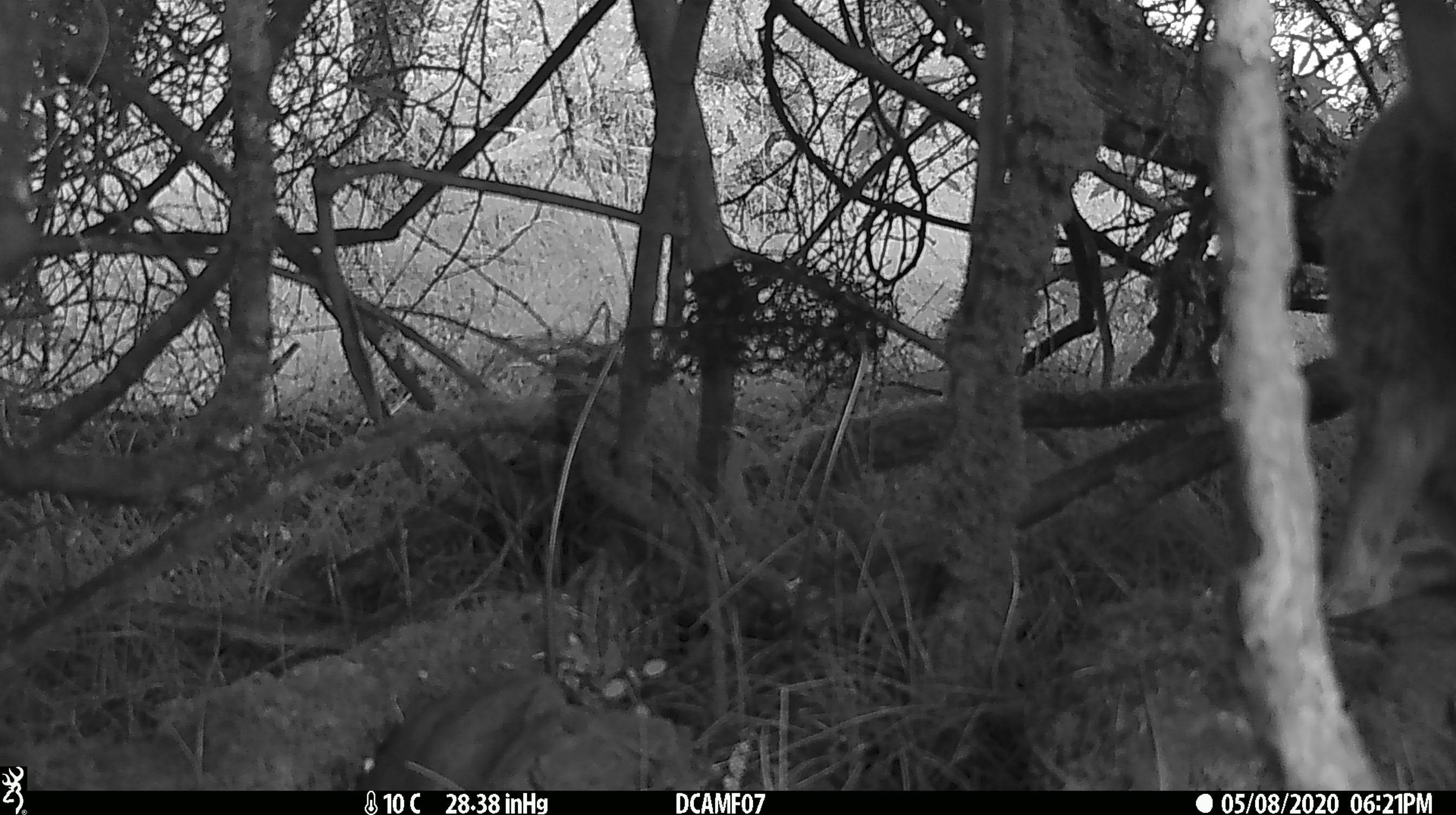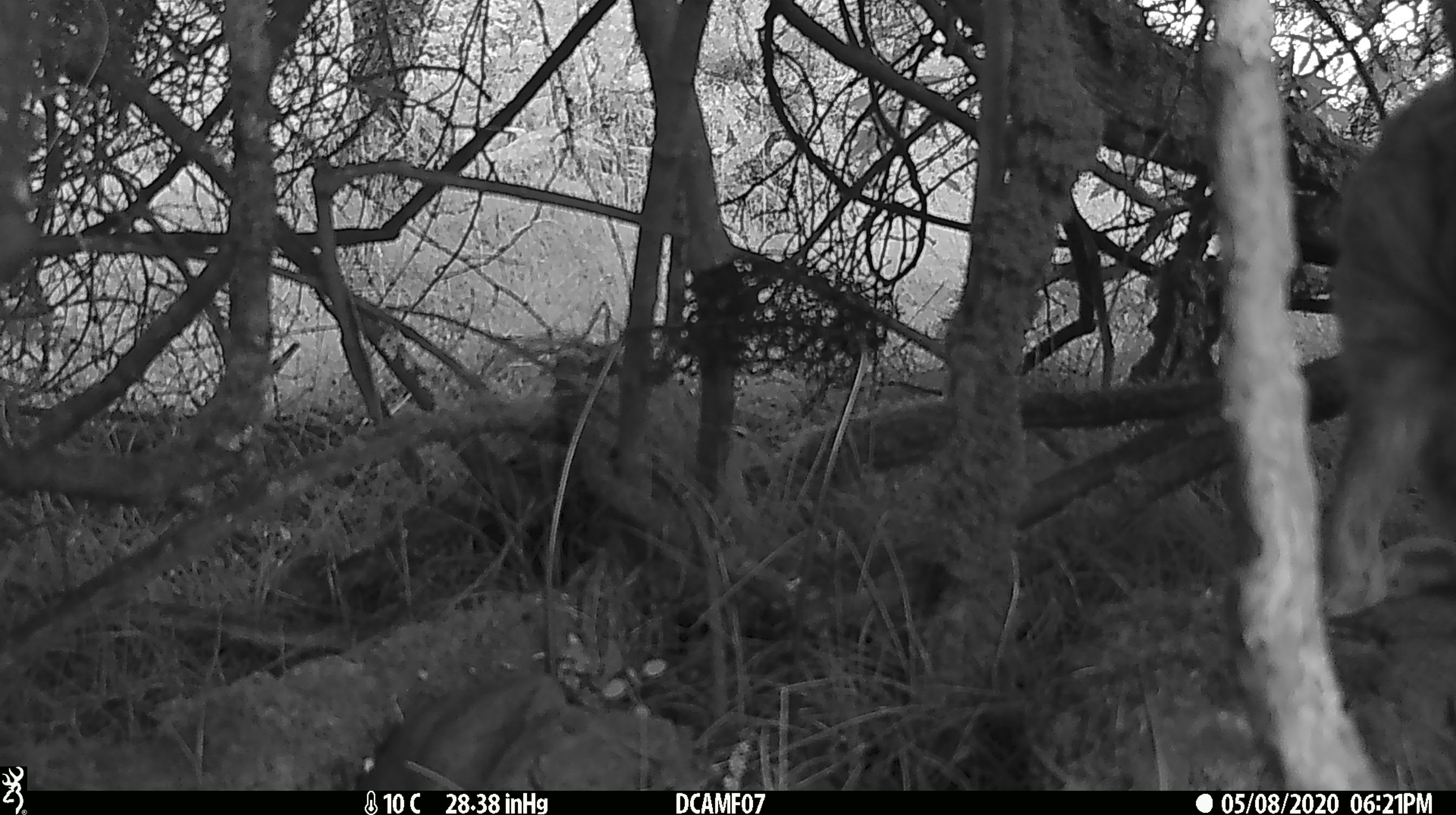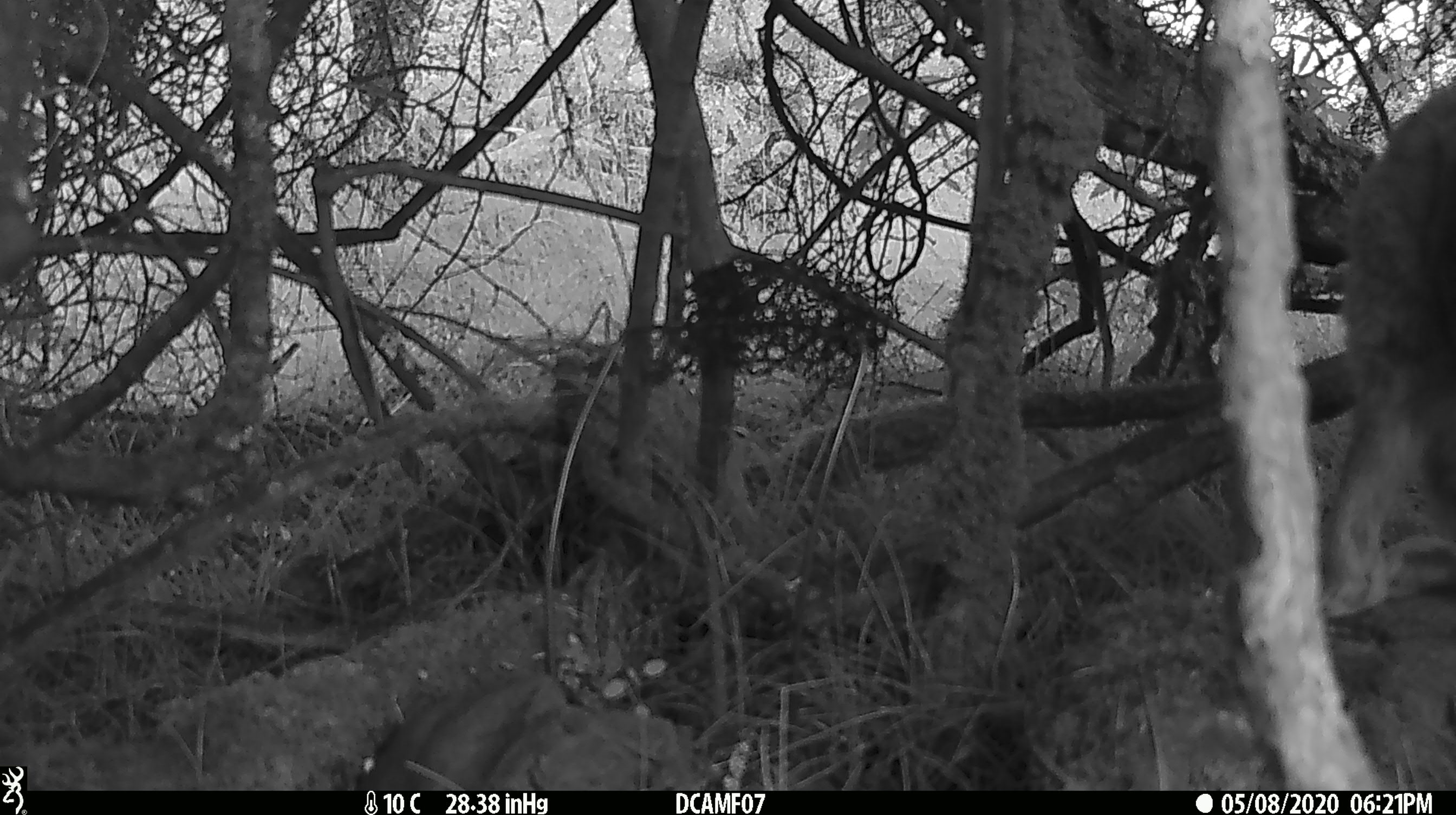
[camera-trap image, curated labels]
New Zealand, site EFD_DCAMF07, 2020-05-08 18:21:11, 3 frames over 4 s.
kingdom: Animalia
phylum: Chordata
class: Mammalia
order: Lagomorpha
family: Leporidae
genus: Oryctolagus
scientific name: Oryctolagus cuniculus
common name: european rabbit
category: rabbit